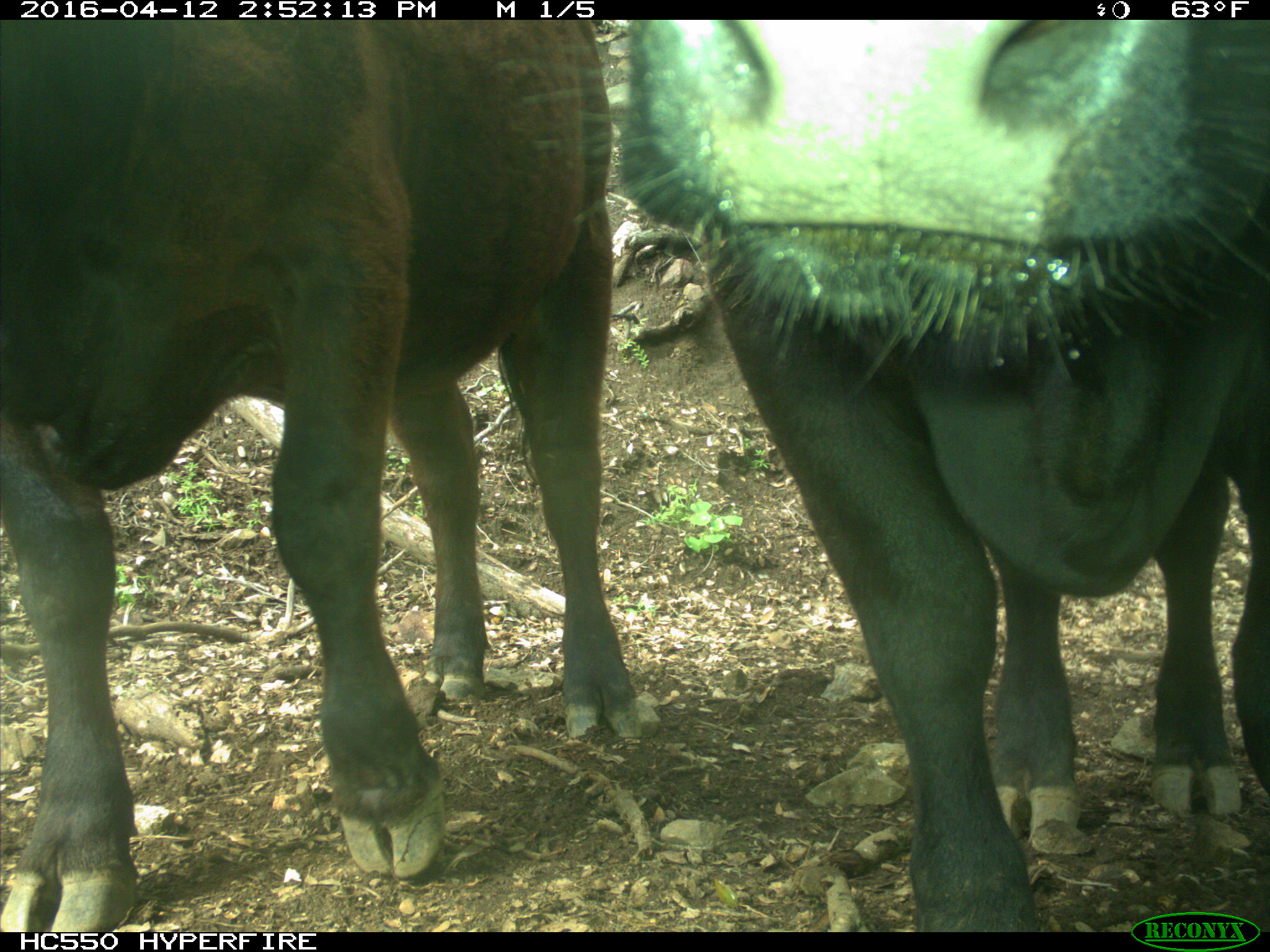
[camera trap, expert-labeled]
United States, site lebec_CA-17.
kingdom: Animalia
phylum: Chordata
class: Mammalia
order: Artiodactyla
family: Bovidae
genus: Bos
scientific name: Bos taurus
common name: domestic cow